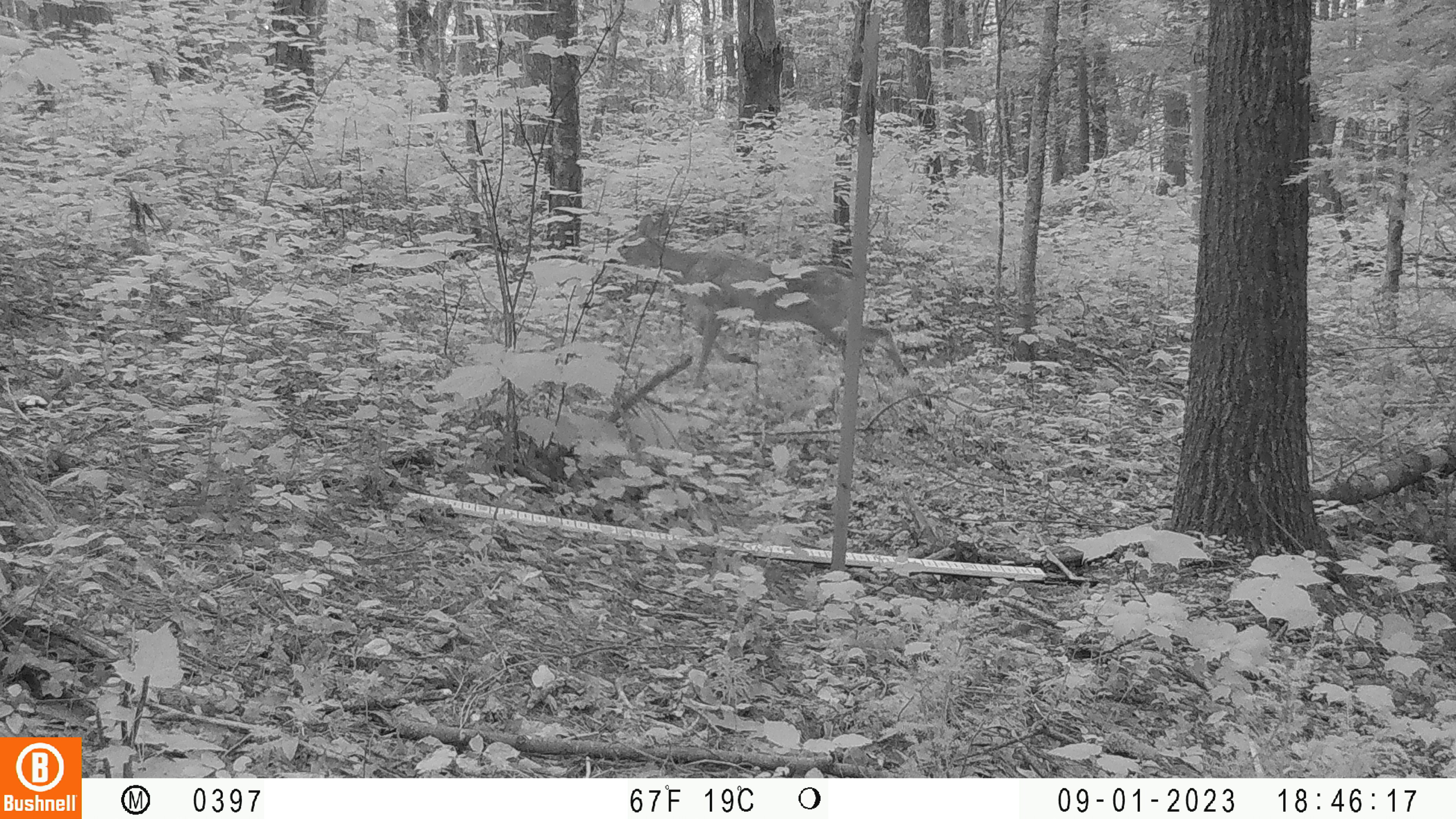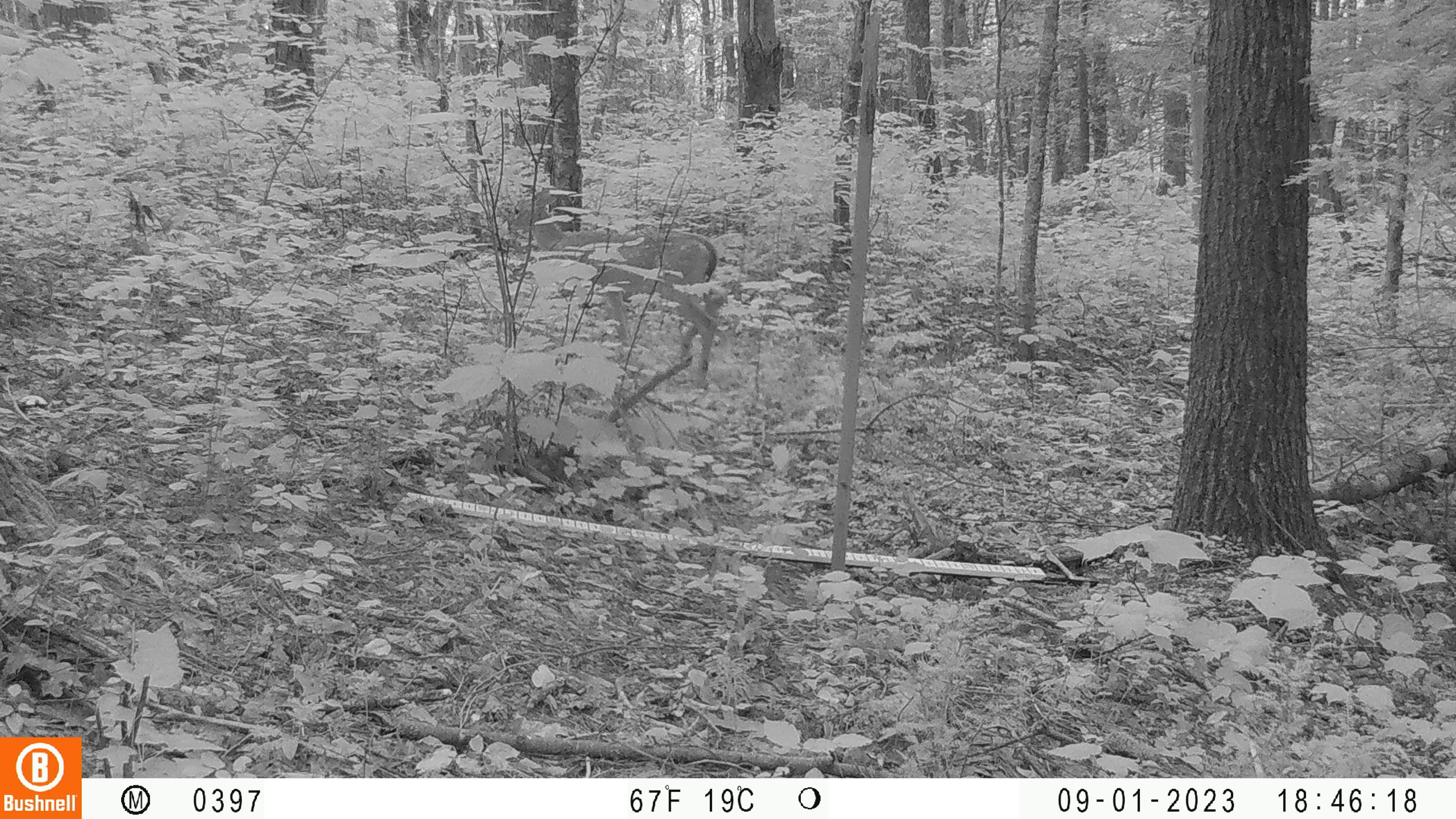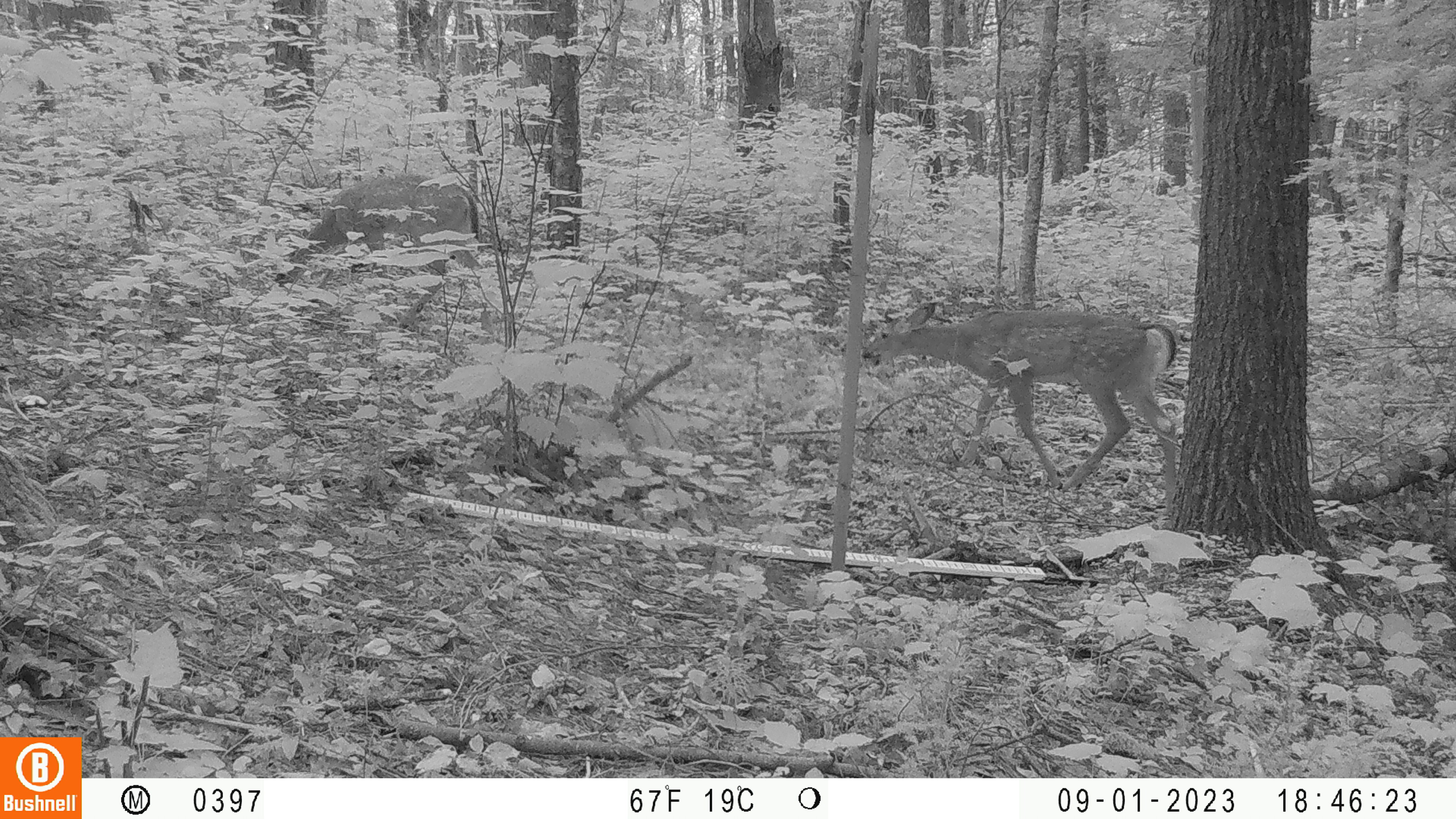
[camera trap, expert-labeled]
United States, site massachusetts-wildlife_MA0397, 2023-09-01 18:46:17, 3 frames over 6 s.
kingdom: Animalia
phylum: Chordata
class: Mammalia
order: Artiodactyla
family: Cervidae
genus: Odocoileus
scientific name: Odocoileus virginianus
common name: white-tailed deer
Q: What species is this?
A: White-tailed deer (Odocoileus virginianus).